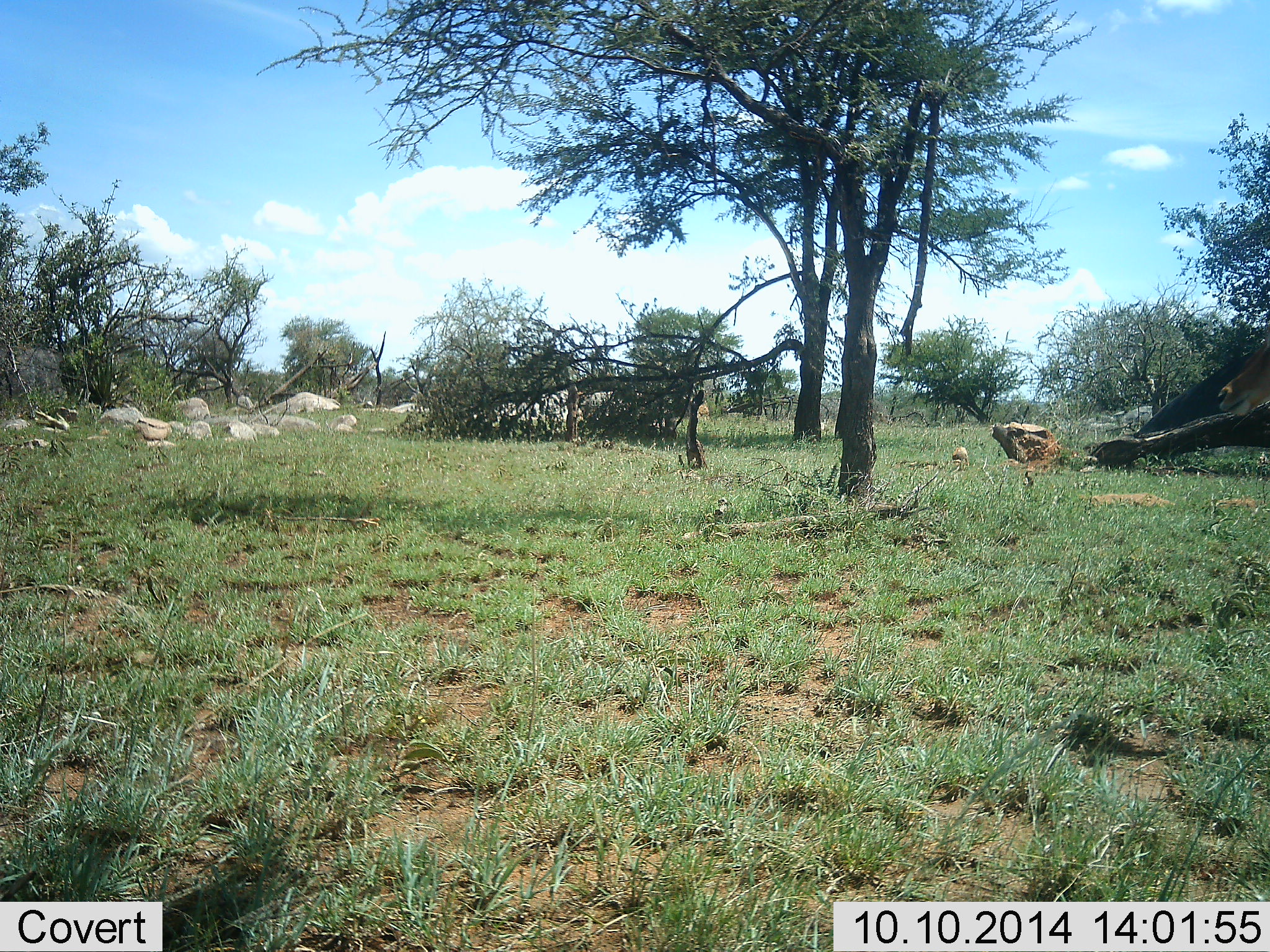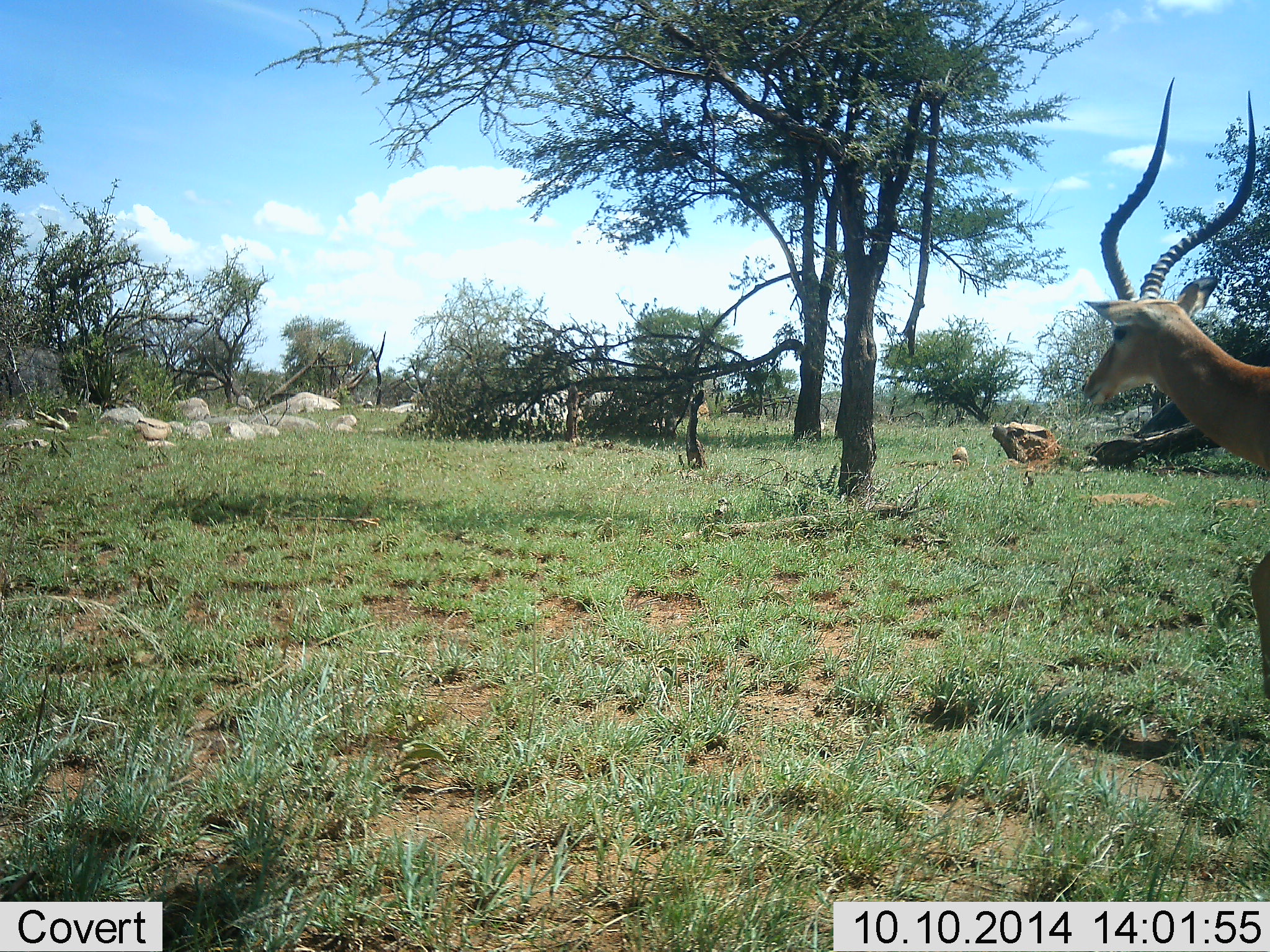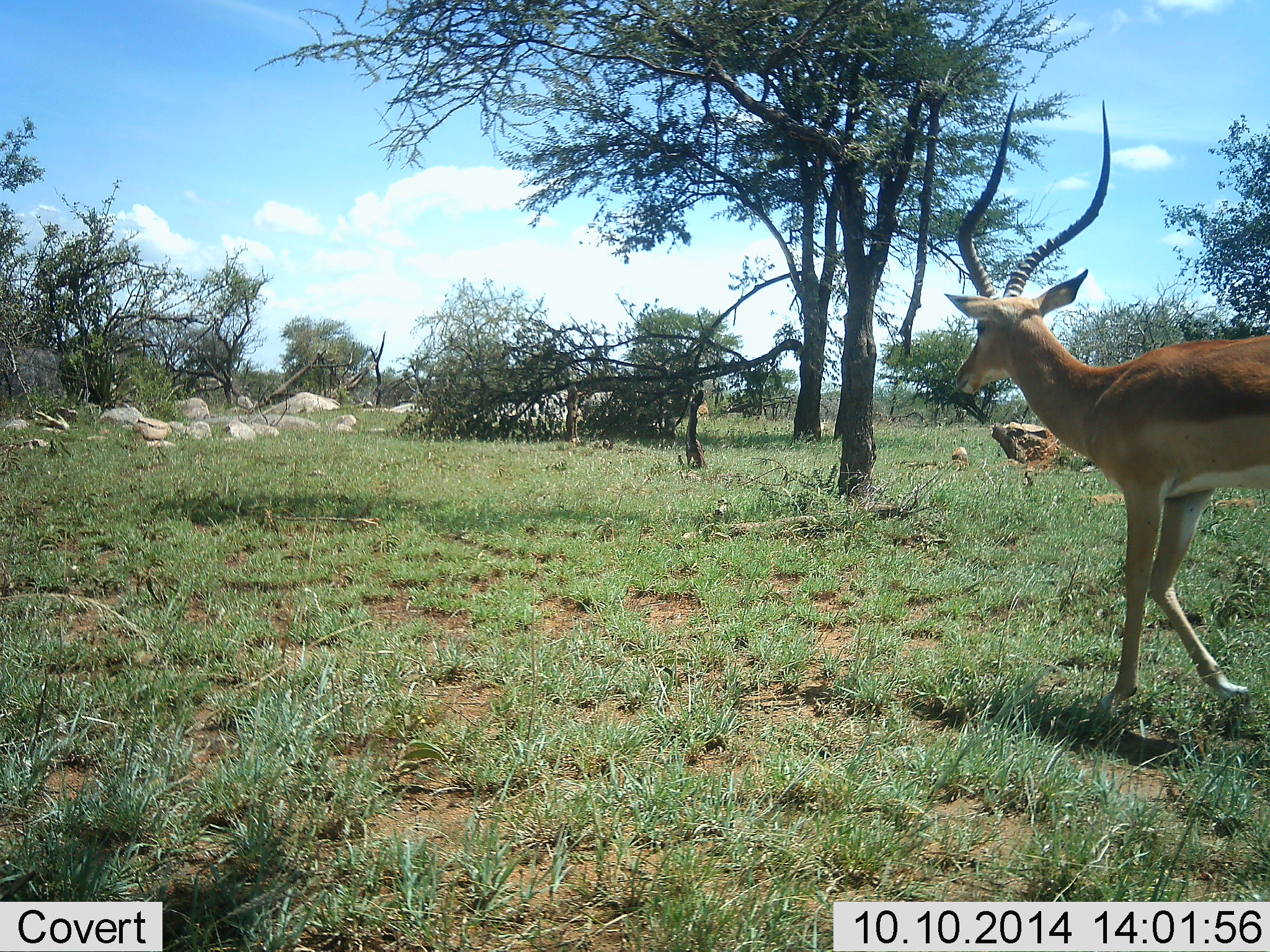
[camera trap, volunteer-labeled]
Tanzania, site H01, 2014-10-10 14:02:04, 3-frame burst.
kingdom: Animalia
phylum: Chordata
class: Mammalia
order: Artiodactyla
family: Bovidae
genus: Aepyceros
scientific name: Aepyceros melampus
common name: impala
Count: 1.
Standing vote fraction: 10%.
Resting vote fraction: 0%.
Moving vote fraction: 100%.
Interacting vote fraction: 0%.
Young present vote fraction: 0%.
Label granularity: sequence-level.